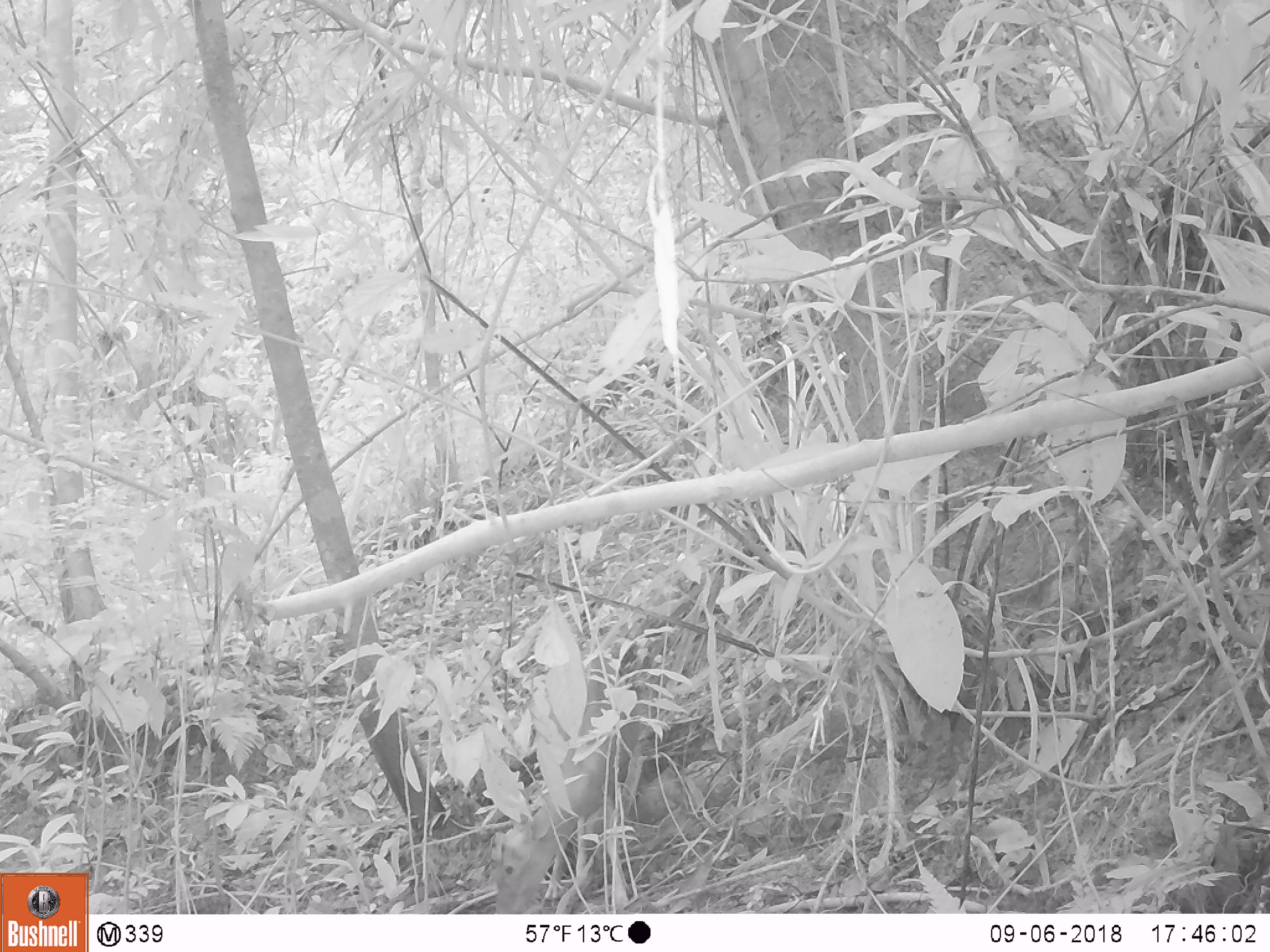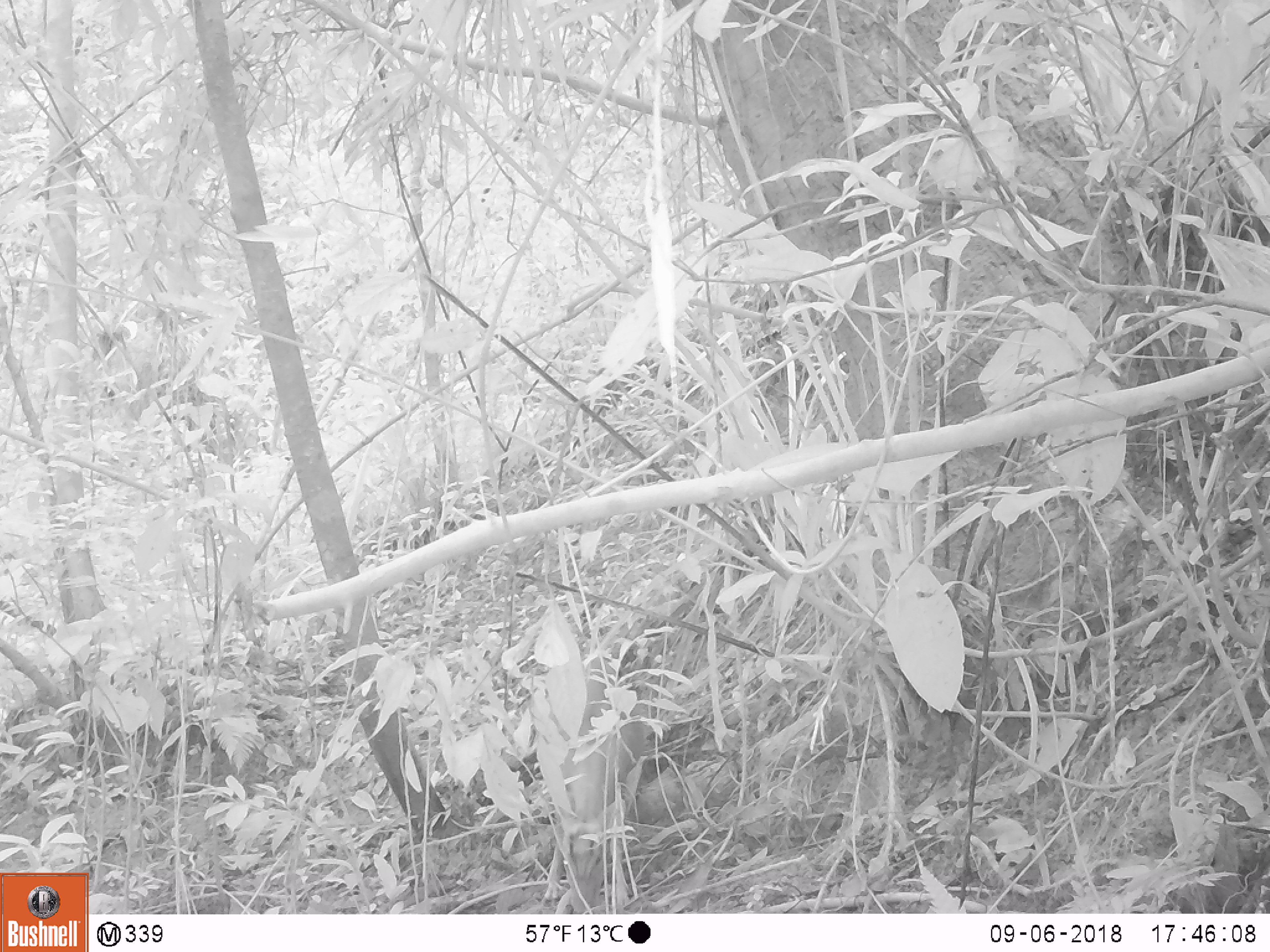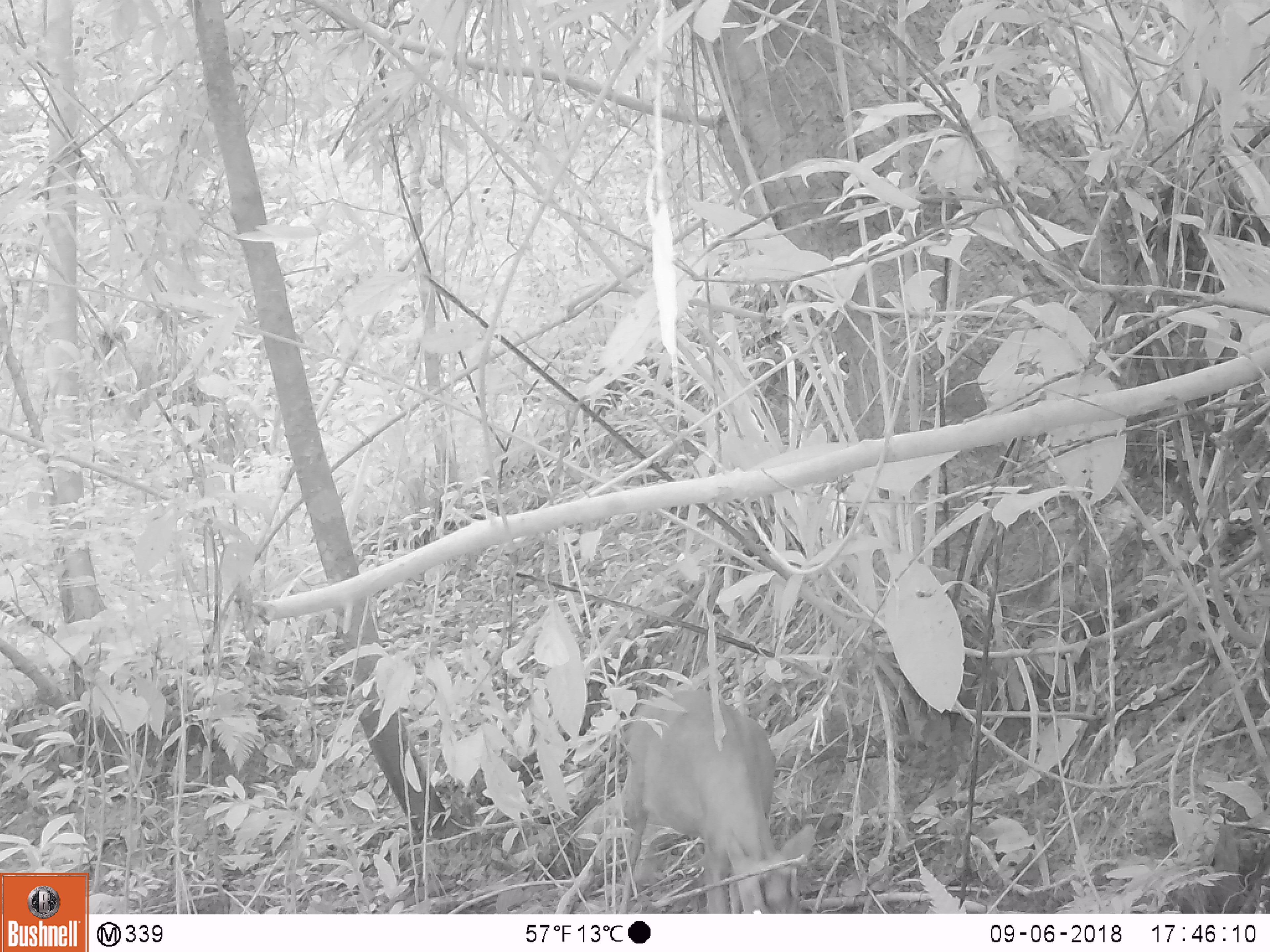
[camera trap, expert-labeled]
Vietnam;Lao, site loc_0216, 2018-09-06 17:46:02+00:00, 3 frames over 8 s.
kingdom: Animalia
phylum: Chordata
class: Mammalia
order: Artiodactyla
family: Cervidae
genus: Muntiacus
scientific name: Muntiacus rooseveltorum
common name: roosevelt's muntjac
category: roosevelts muntjac group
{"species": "roosevelts muntjac group (roosevelt's muntjac) (Muntiacus rooseveltorum)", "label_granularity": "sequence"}